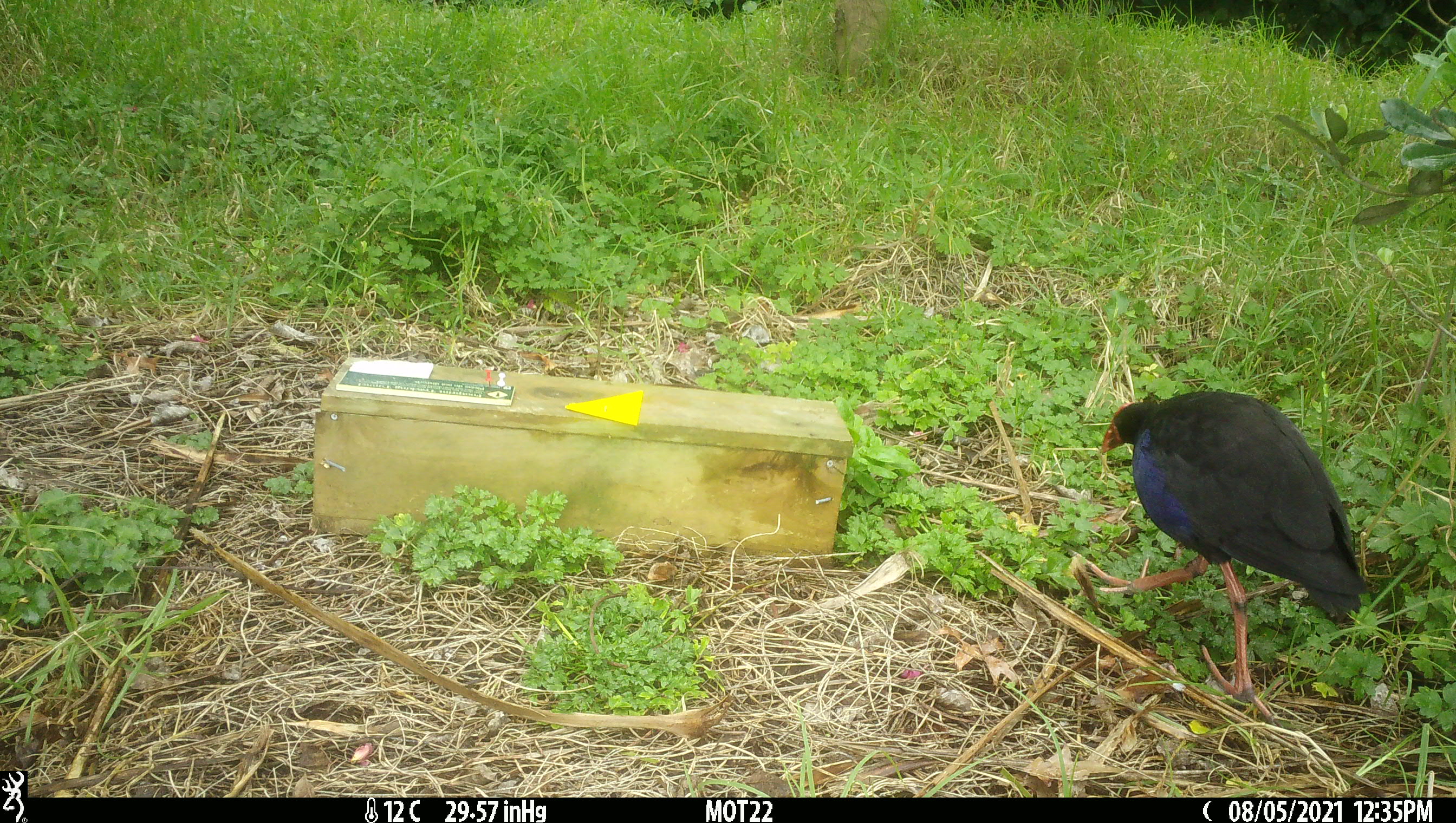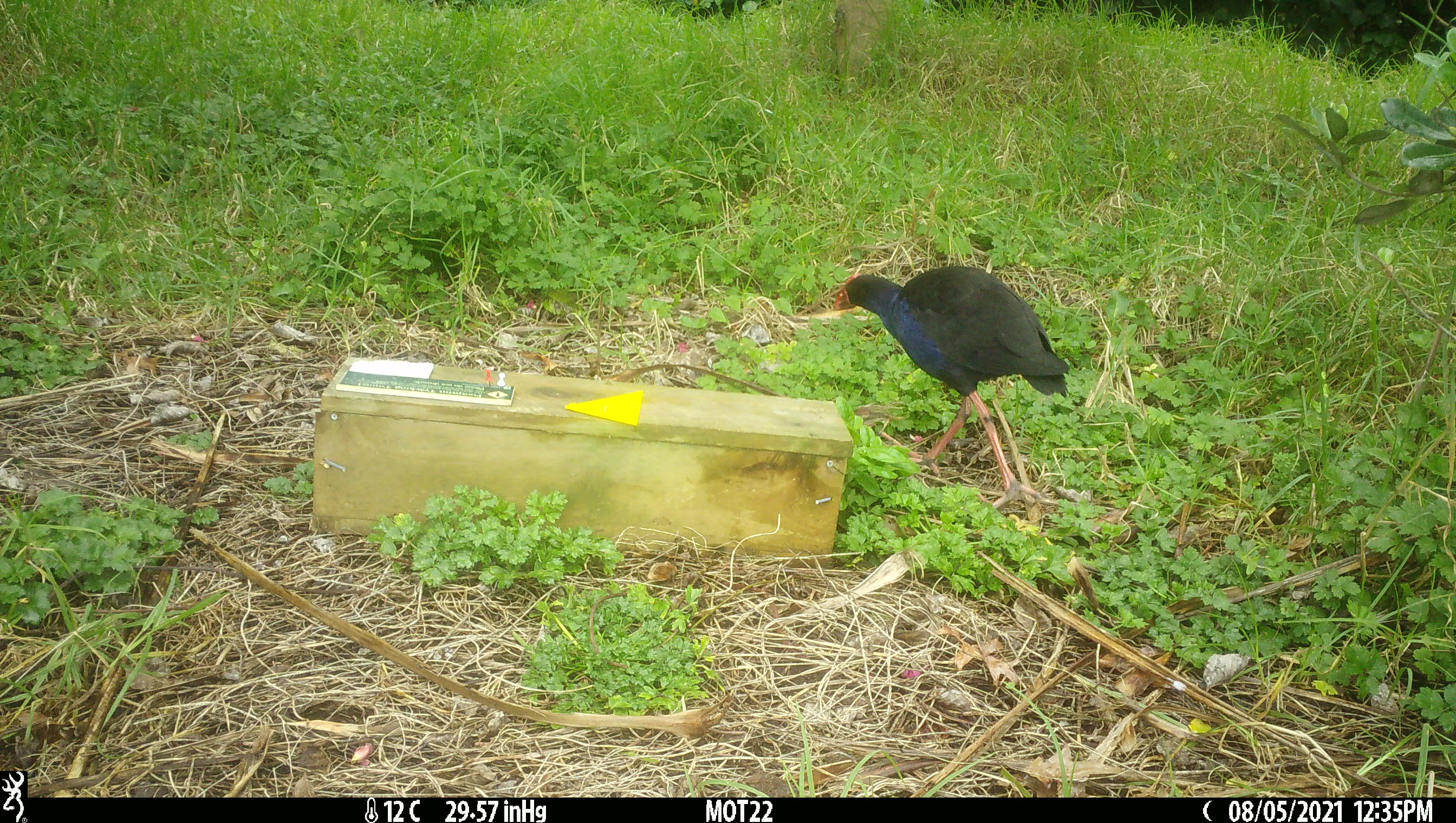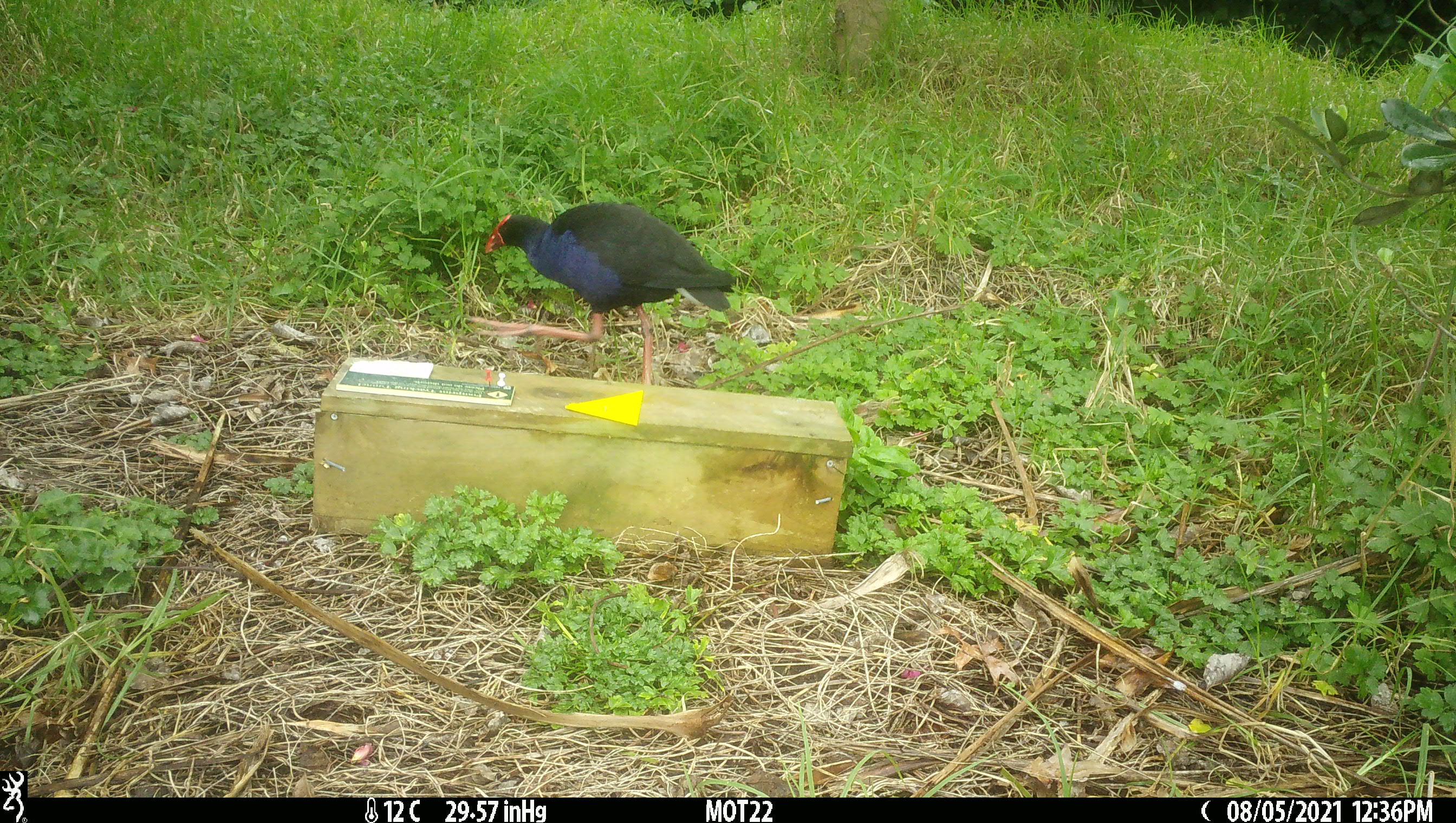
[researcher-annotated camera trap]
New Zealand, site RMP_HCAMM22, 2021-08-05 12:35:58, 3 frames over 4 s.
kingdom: Animalia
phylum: Chordata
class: Aves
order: Gruiformes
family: Rallidae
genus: Porphyrio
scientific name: Porphyrio melanotus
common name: australasian swamphen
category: pukeko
Pukeko (australasian swamphen) (Porphyrio melanotus).